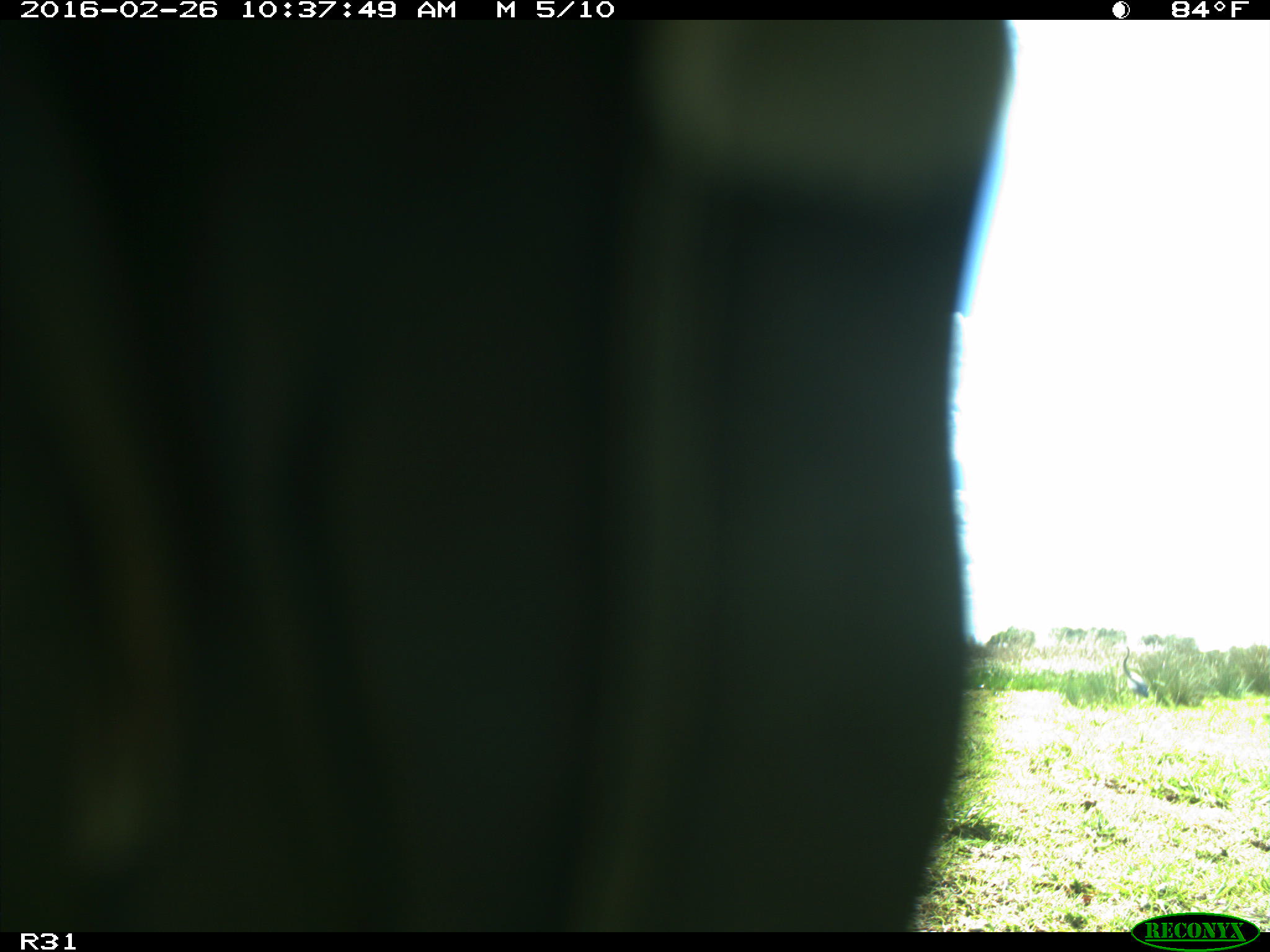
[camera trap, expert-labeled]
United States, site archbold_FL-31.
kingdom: Animalia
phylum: Chordata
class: Aves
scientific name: Aves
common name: birds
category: unidentified bird